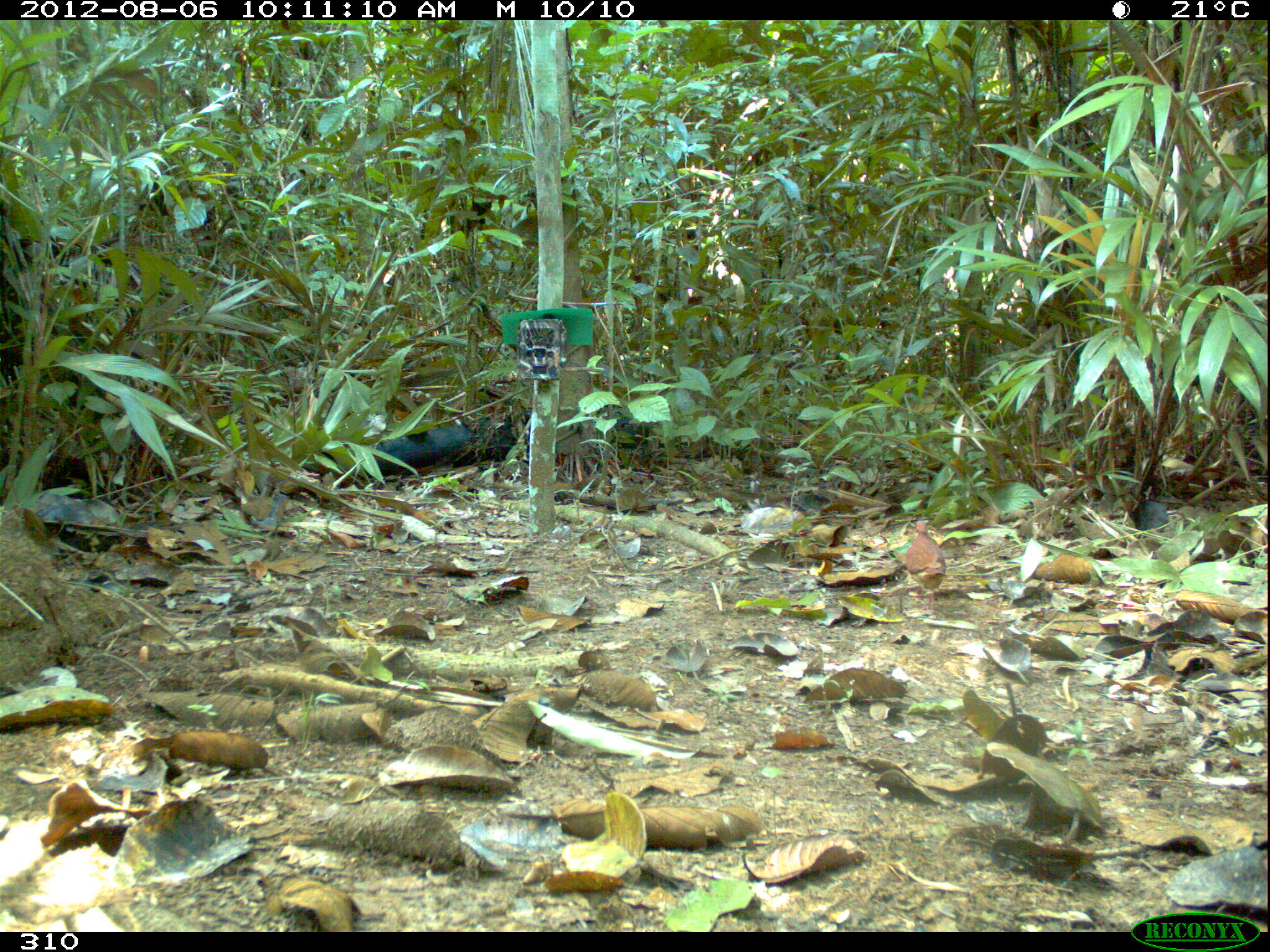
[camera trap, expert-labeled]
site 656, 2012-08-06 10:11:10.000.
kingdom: Animalia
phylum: Chordata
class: Aves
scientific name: Aves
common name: bird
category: unknown bird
Unknown bird (bird) (Aves).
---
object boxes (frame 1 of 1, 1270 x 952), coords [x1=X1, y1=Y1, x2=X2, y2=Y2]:
unknown bird: [x1=900, y1=517, x2=947, y2=613]